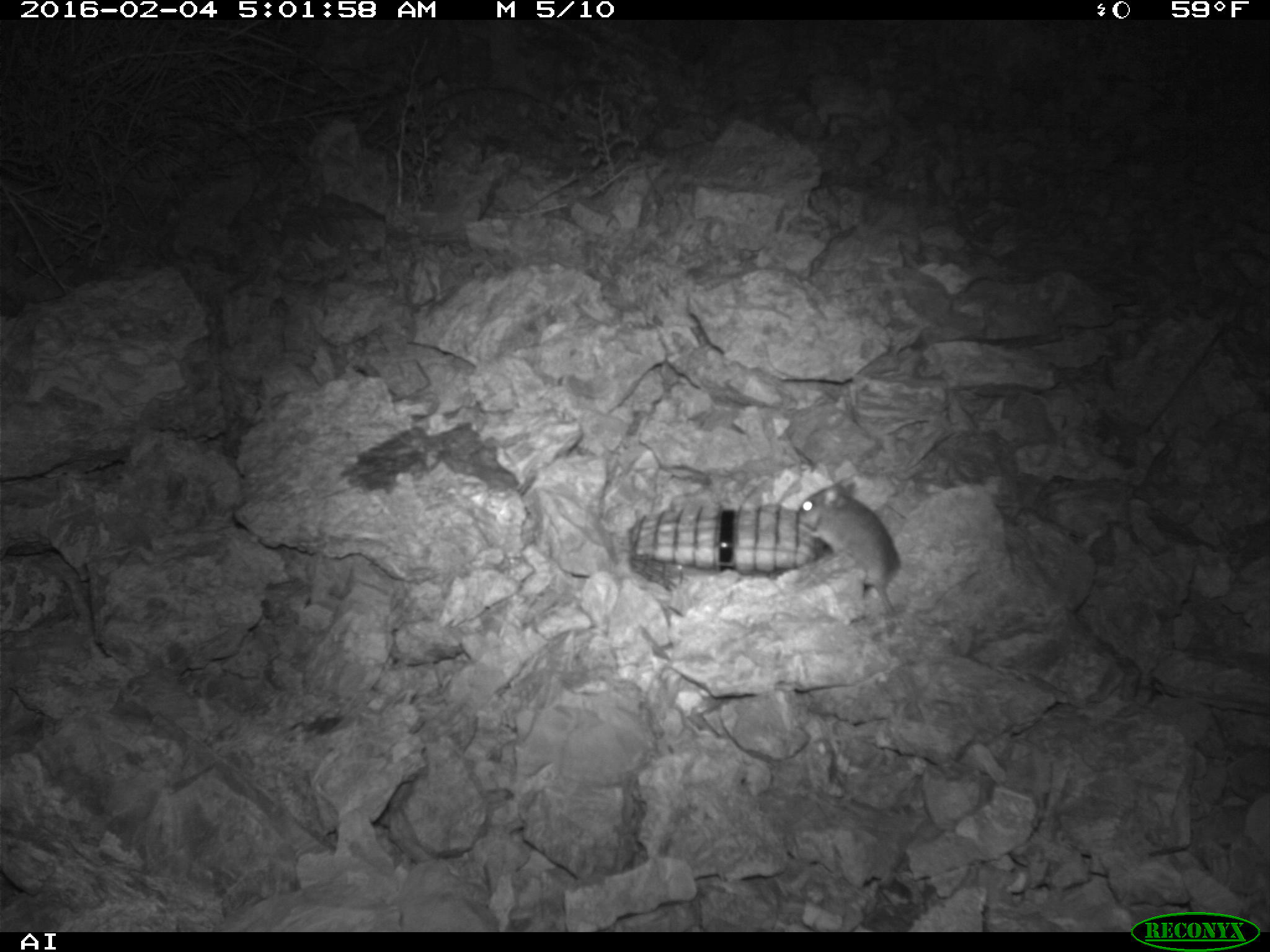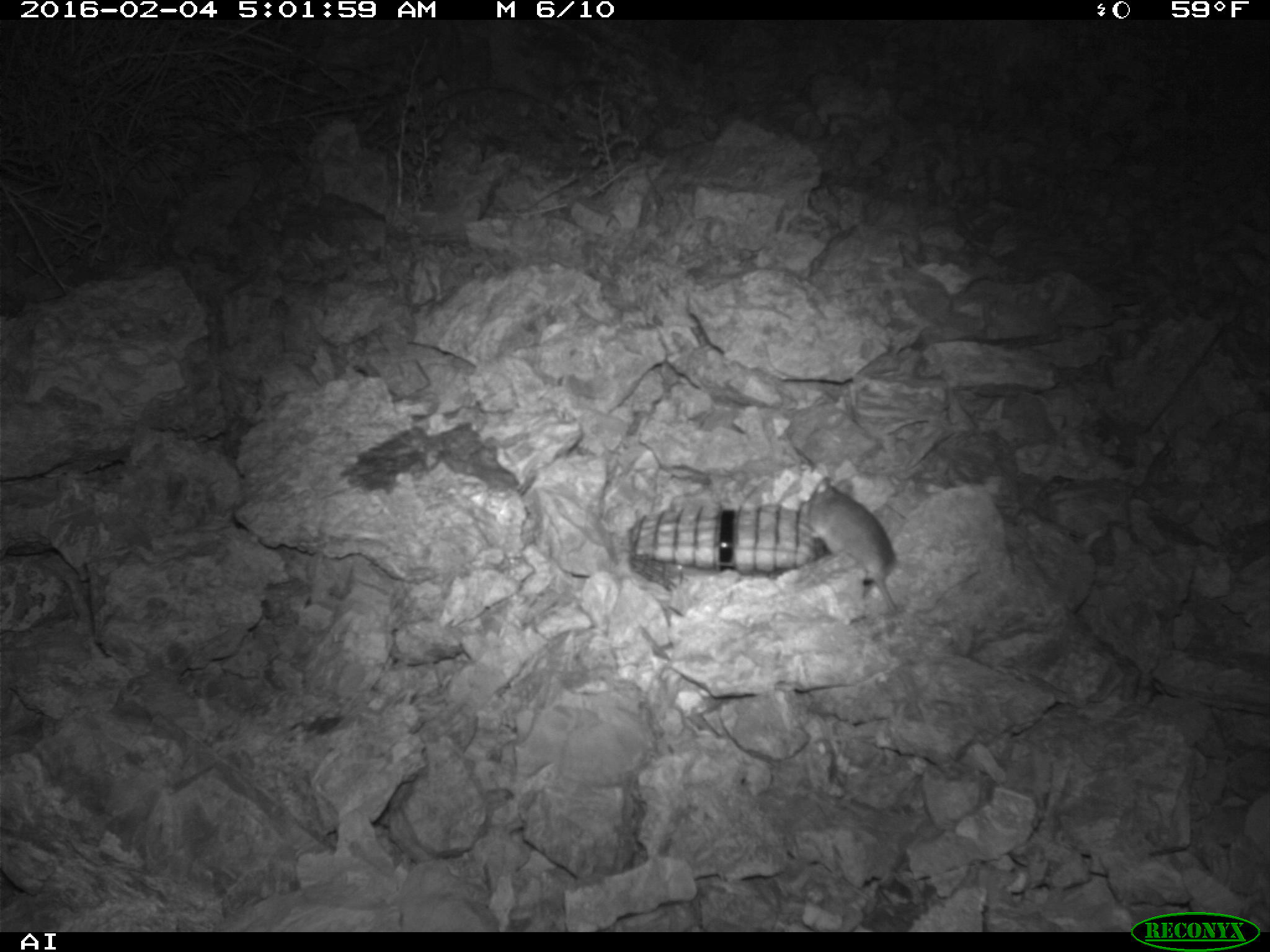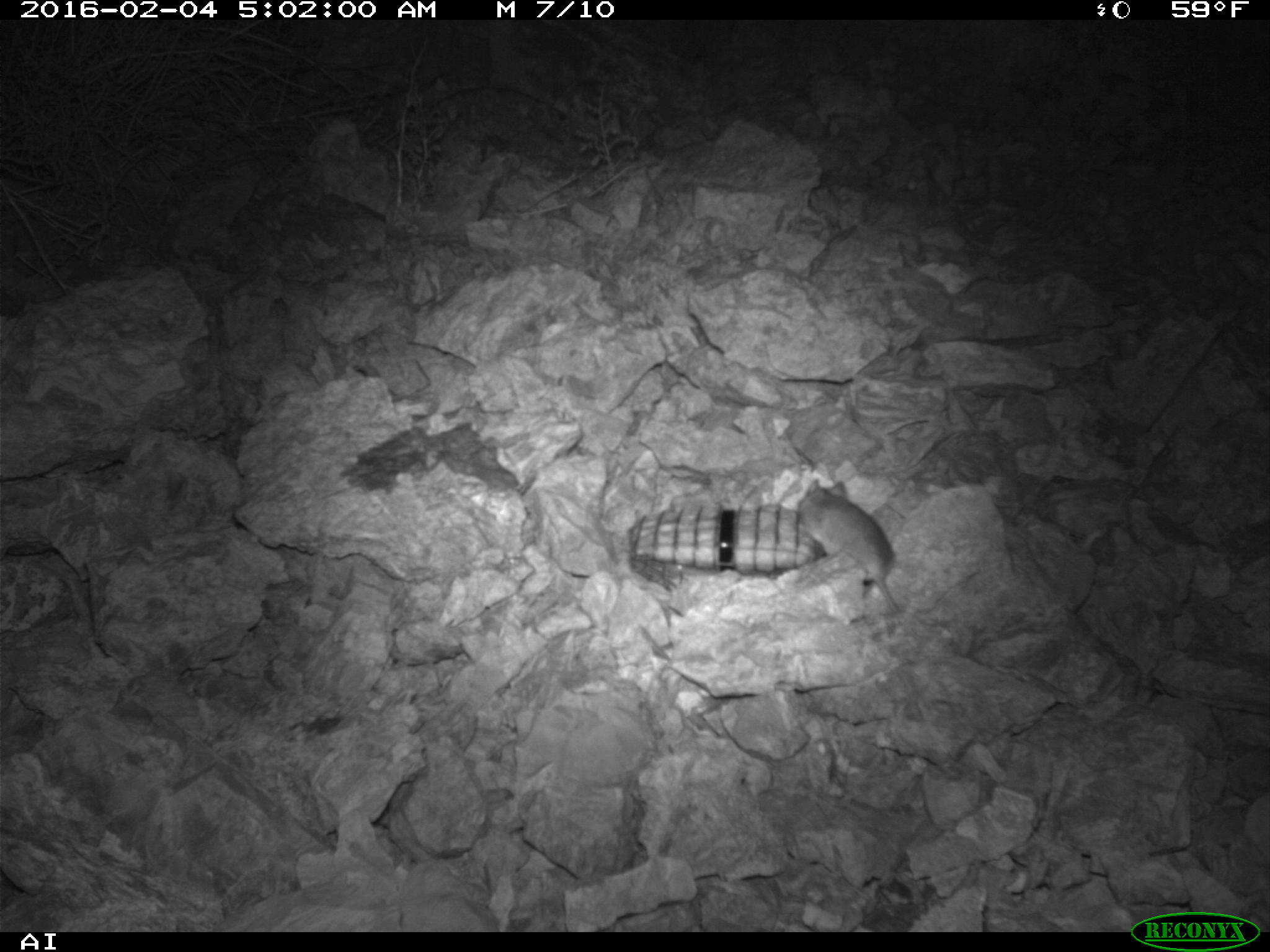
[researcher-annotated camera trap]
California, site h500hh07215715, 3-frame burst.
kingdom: Animalia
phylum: Chordata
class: Mammalia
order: Rodentia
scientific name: Rodentia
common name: rodent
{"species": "rodent (Rodentia)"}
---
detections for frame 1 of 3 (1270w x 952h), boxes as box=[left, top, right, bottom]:
rodent: box=[795, 474, 981, 615]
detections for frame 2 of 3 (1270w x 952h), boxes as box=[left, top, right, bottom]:
rodent: box=[796, 474, 982, 618]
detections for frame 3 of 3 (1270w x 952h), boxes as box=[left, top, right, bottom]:
rodent: box=[797, 478, 900, 619]